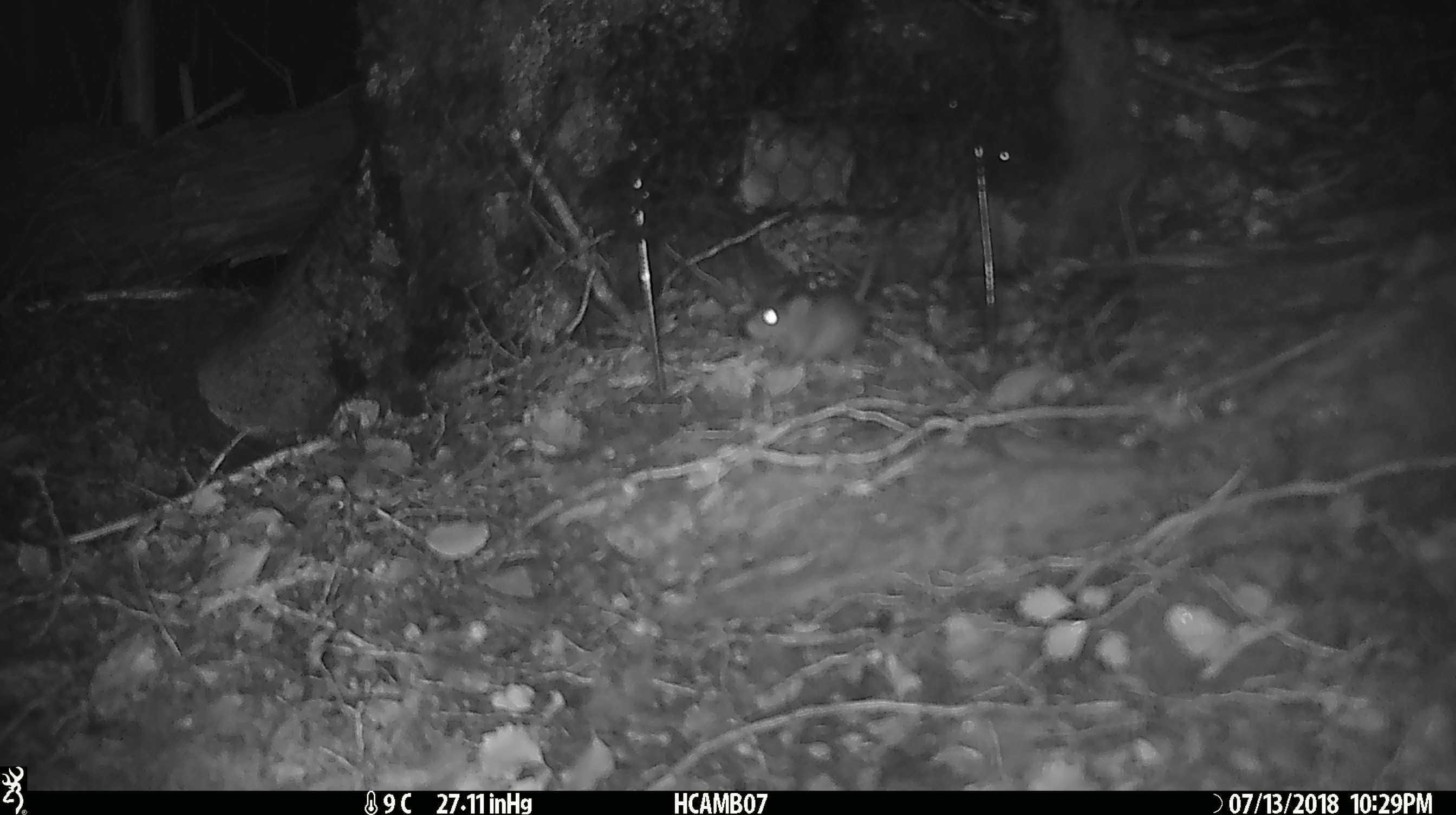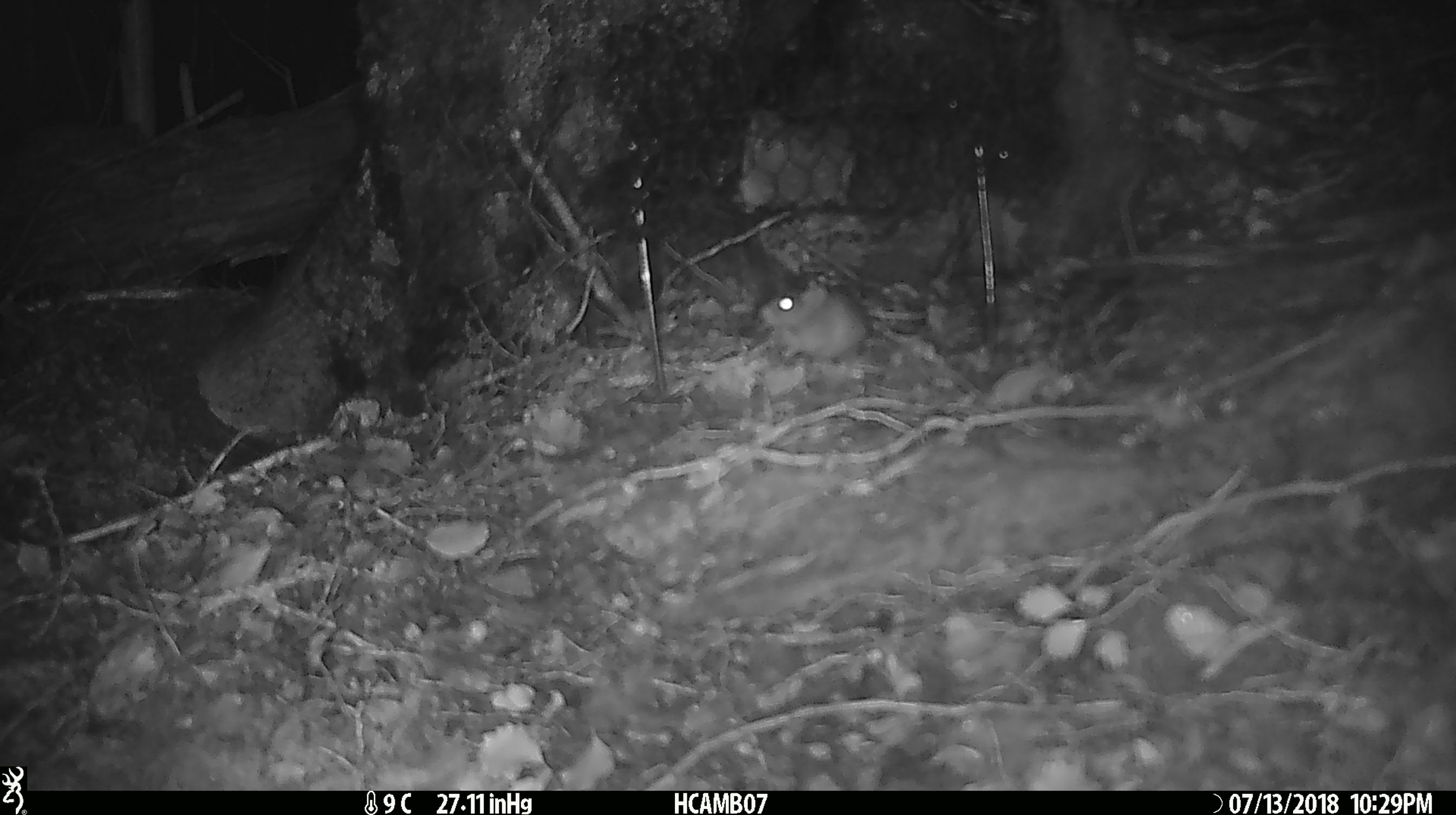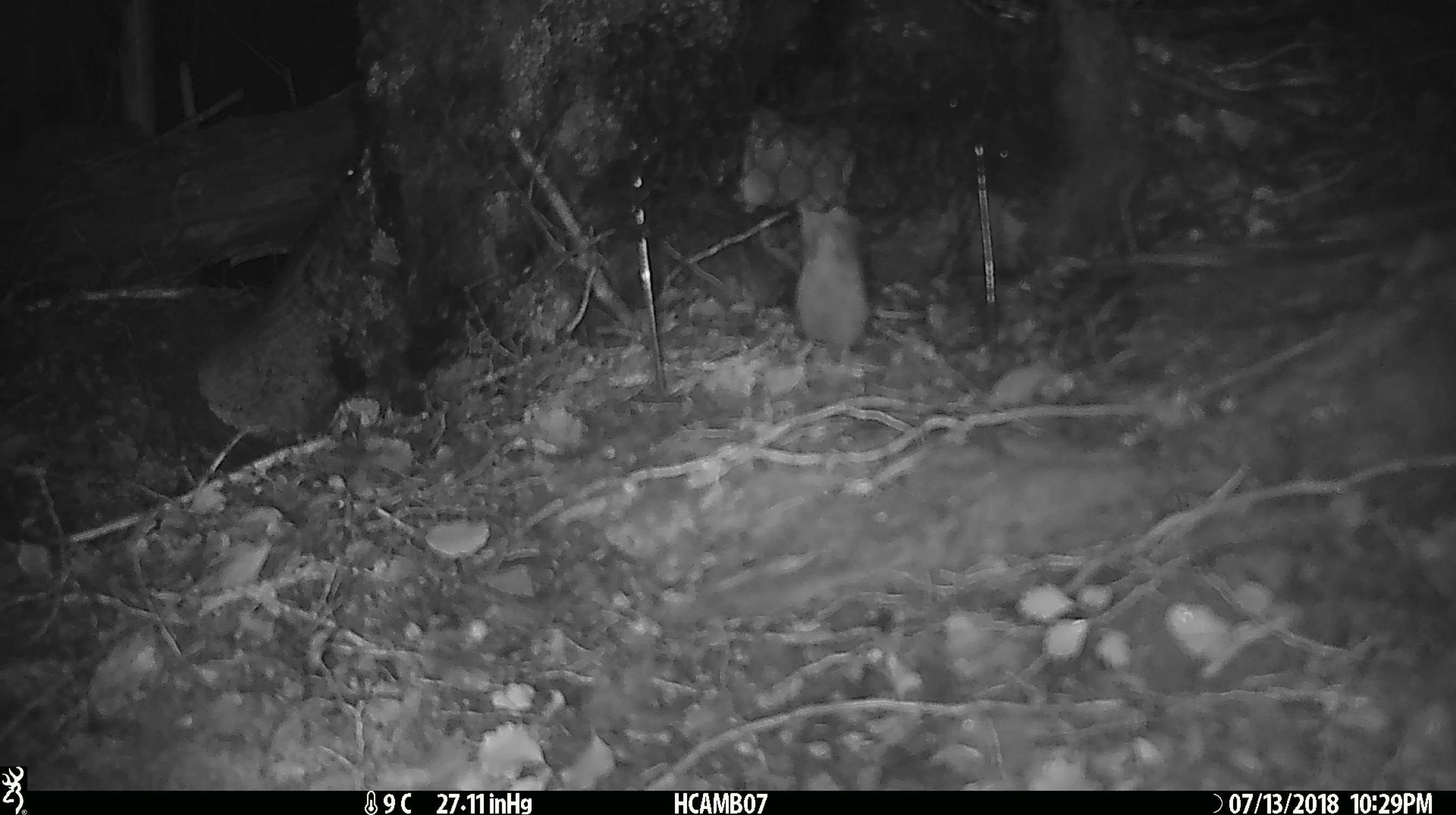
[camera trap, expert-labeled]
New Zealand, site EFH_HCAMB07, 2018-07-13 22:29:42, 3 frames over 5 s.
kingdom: Animalia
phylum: Chordata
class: Mammalia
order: Rodentia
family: Muridae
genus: Mus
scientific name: Mus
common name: mouse